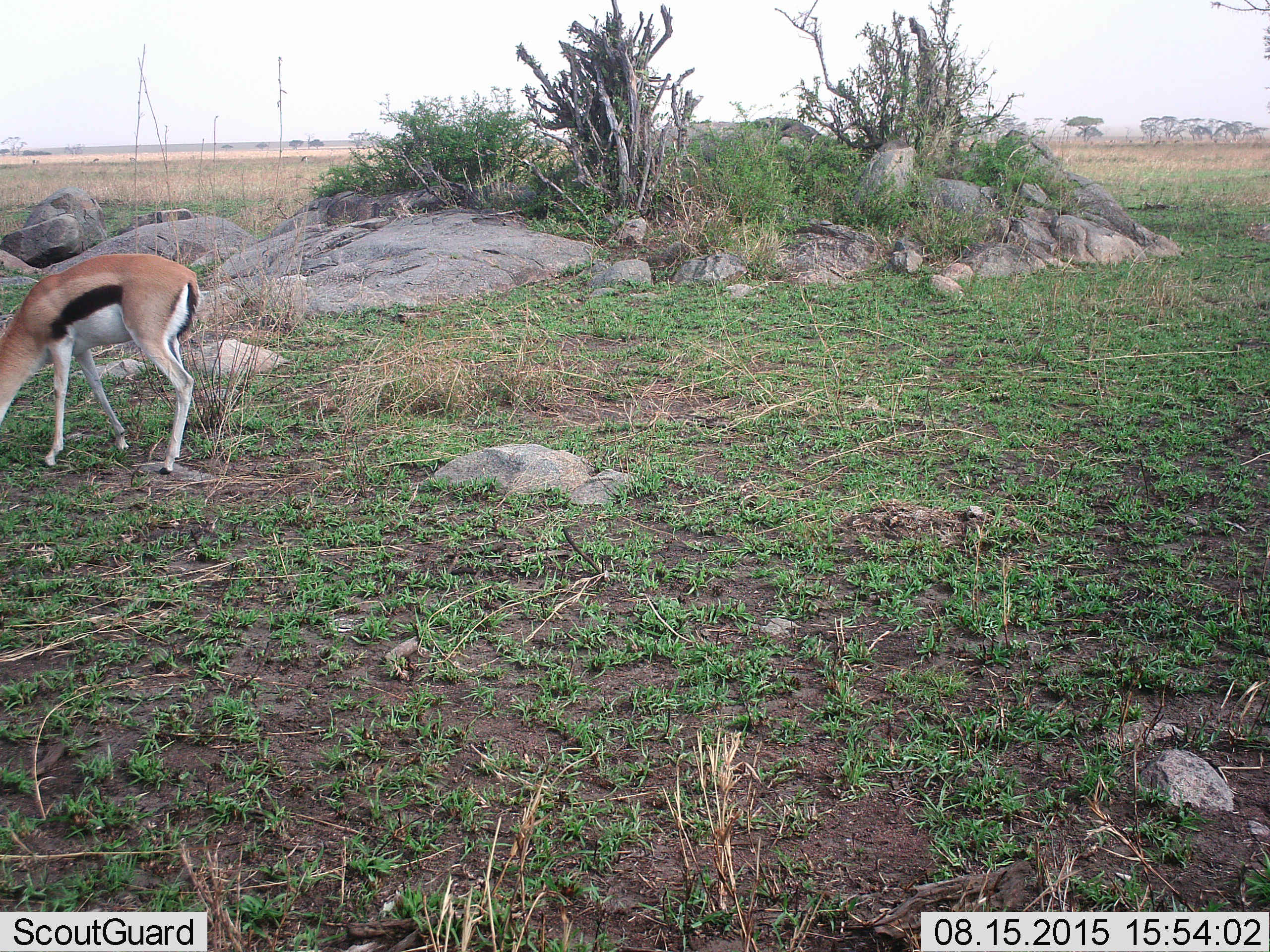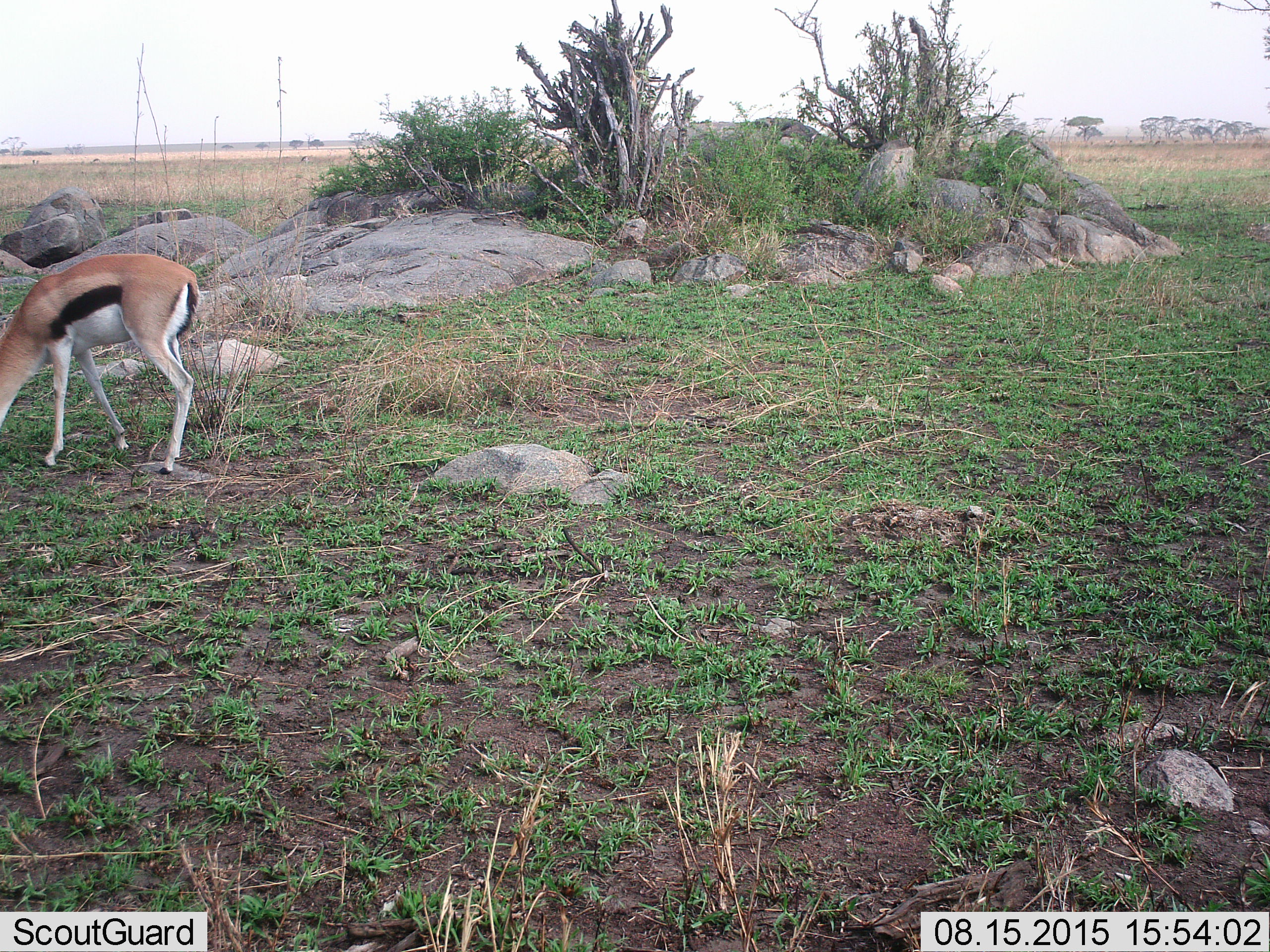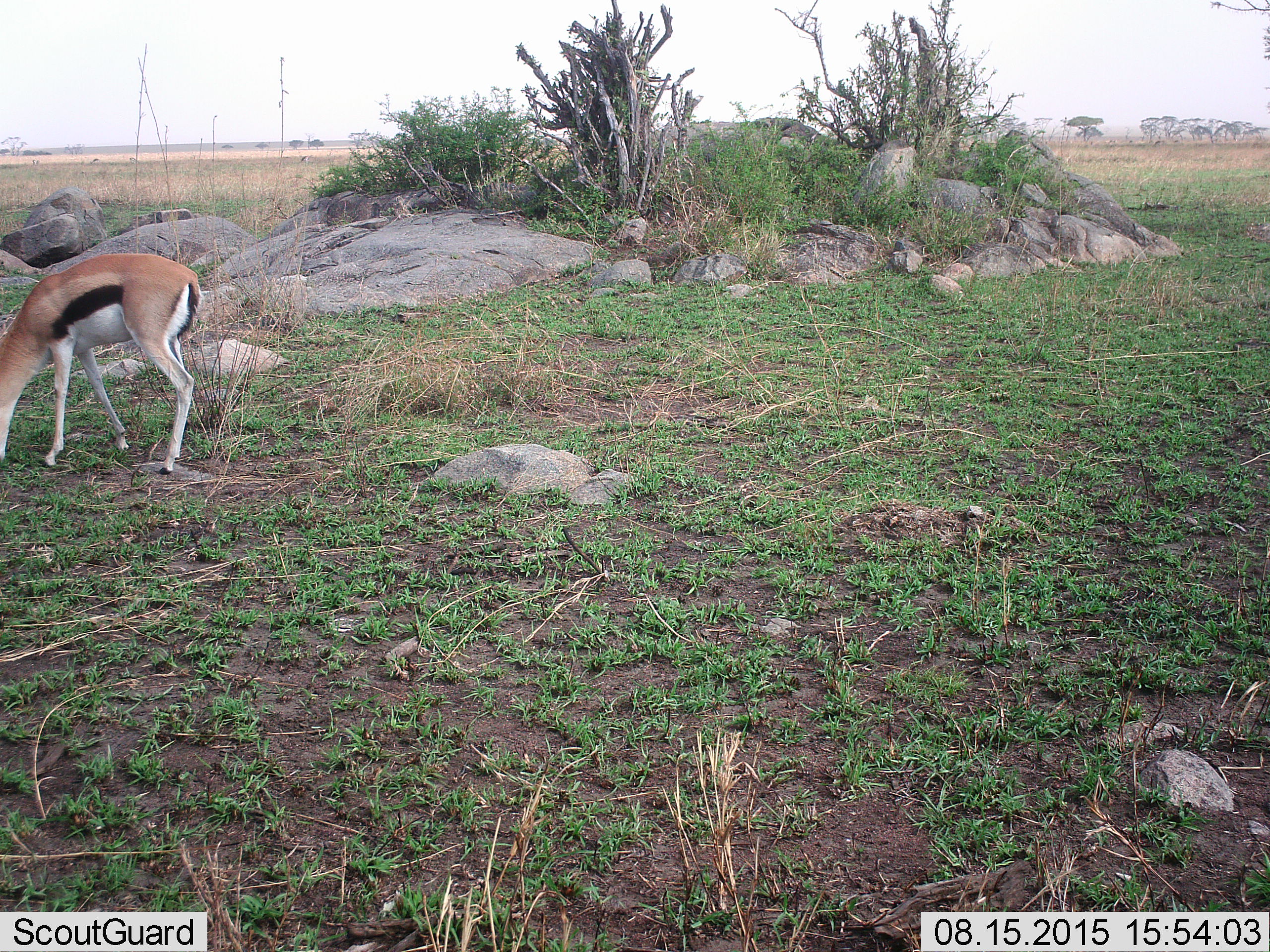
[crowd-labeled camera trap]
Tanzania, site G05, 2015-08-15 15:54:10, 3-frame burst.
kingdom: Animalia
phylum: Chordata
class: Mammalia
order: Artiodactyla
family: Bovidae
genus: Eudorcas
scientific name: Eudorcas thomsonii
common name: thomson's gazelle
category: gazellethomsons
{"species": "gazellethomsons (thomson's gazelle) (Eudorcas thomsonii)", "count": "1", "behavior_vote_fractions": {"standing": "42%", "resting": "0%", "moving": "16%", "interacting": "0%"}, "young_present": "5%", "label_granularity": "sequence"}